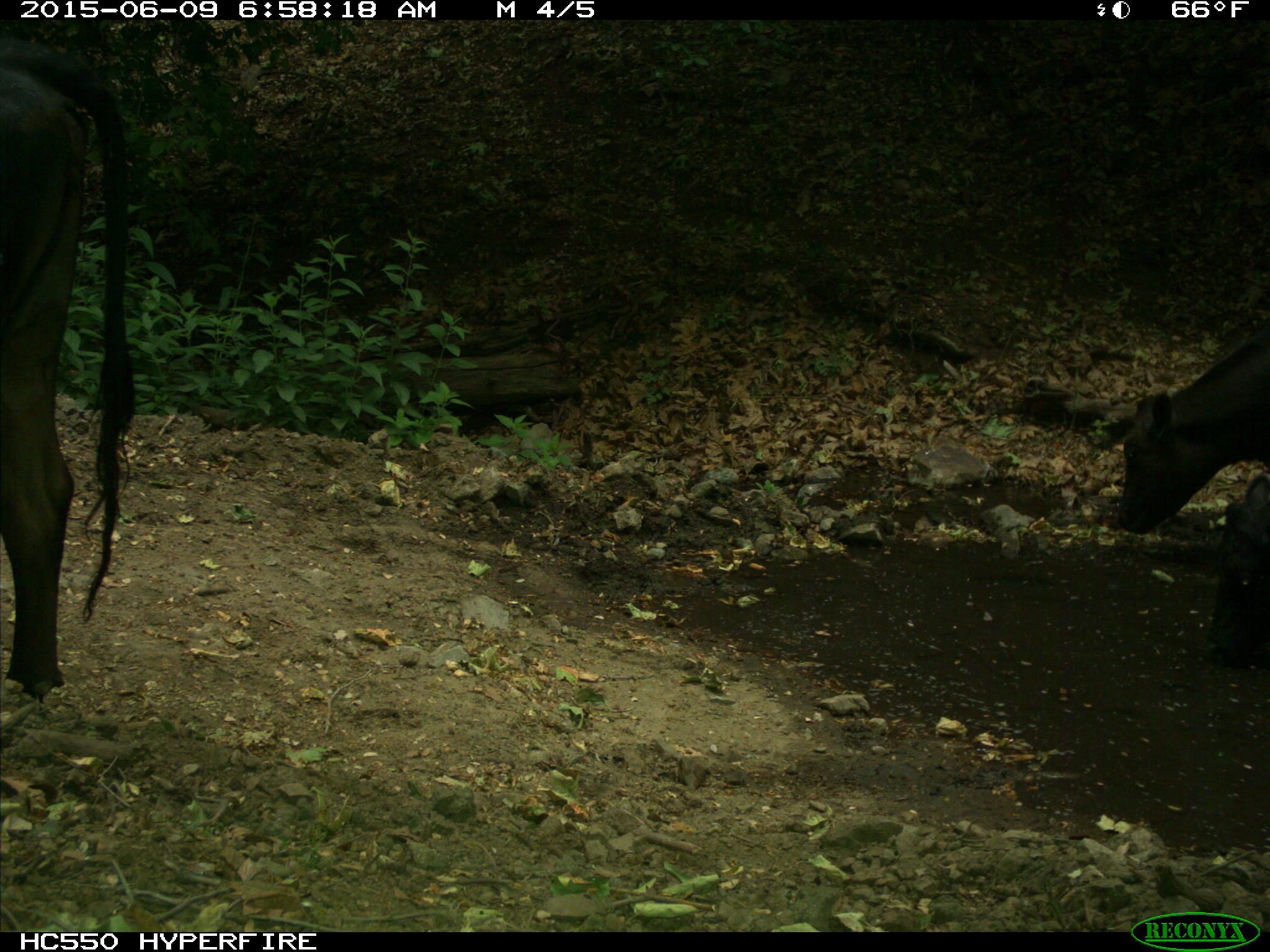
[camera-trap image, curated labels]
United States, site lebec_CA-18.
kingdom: Animalia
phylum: Chordata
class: Mammalia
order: Artiodactyla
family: Bovidae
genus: Bos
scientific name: Bos taurus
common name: domestic cow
Bos taurus (domestic cow).